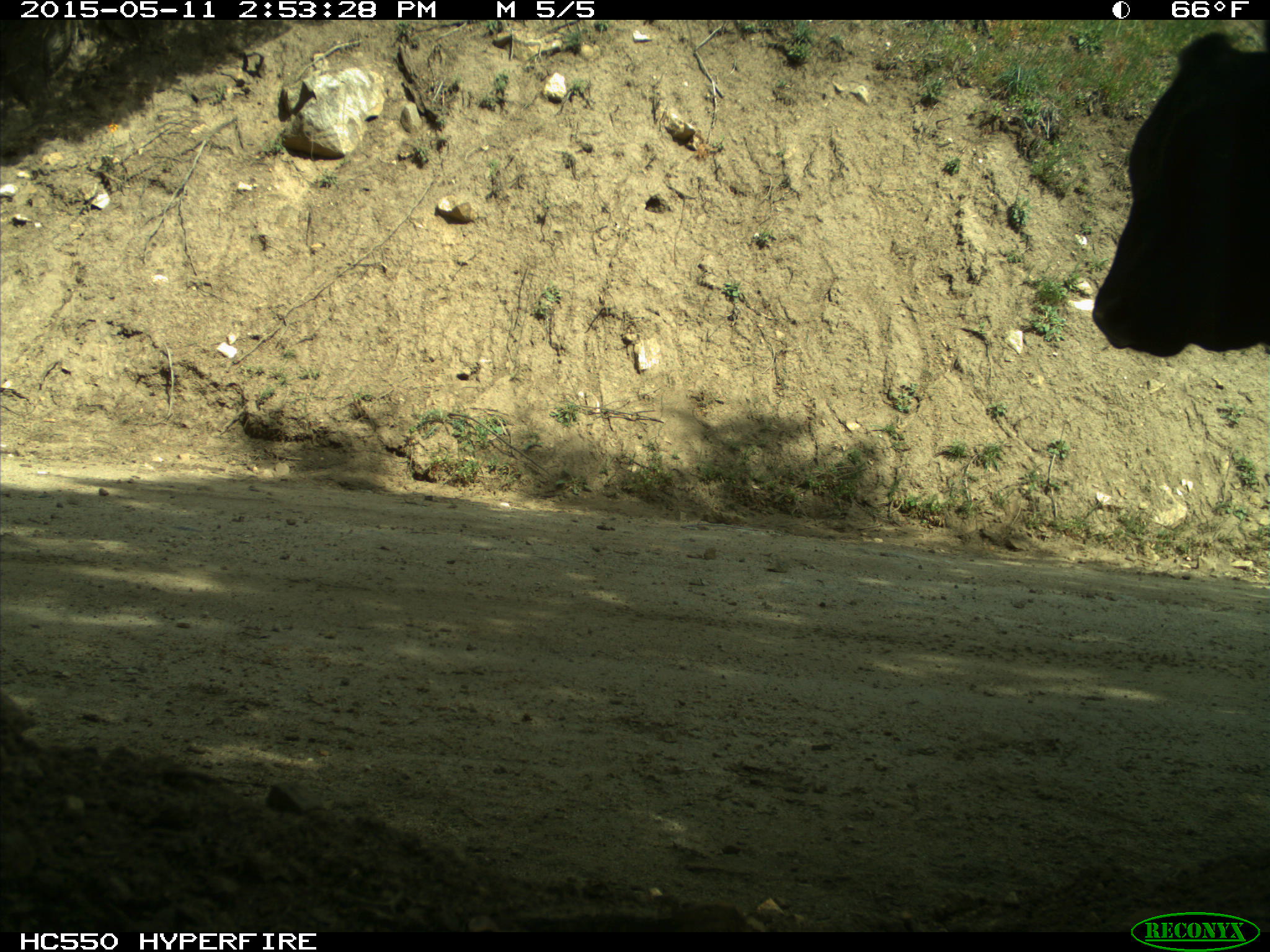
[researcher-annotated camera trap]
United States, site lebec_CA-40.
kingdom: Animalia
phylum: Chordata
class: Mammalia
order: Artiodactyla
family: Bovidae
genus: Bos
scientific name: Bos taurus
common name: domestic cow